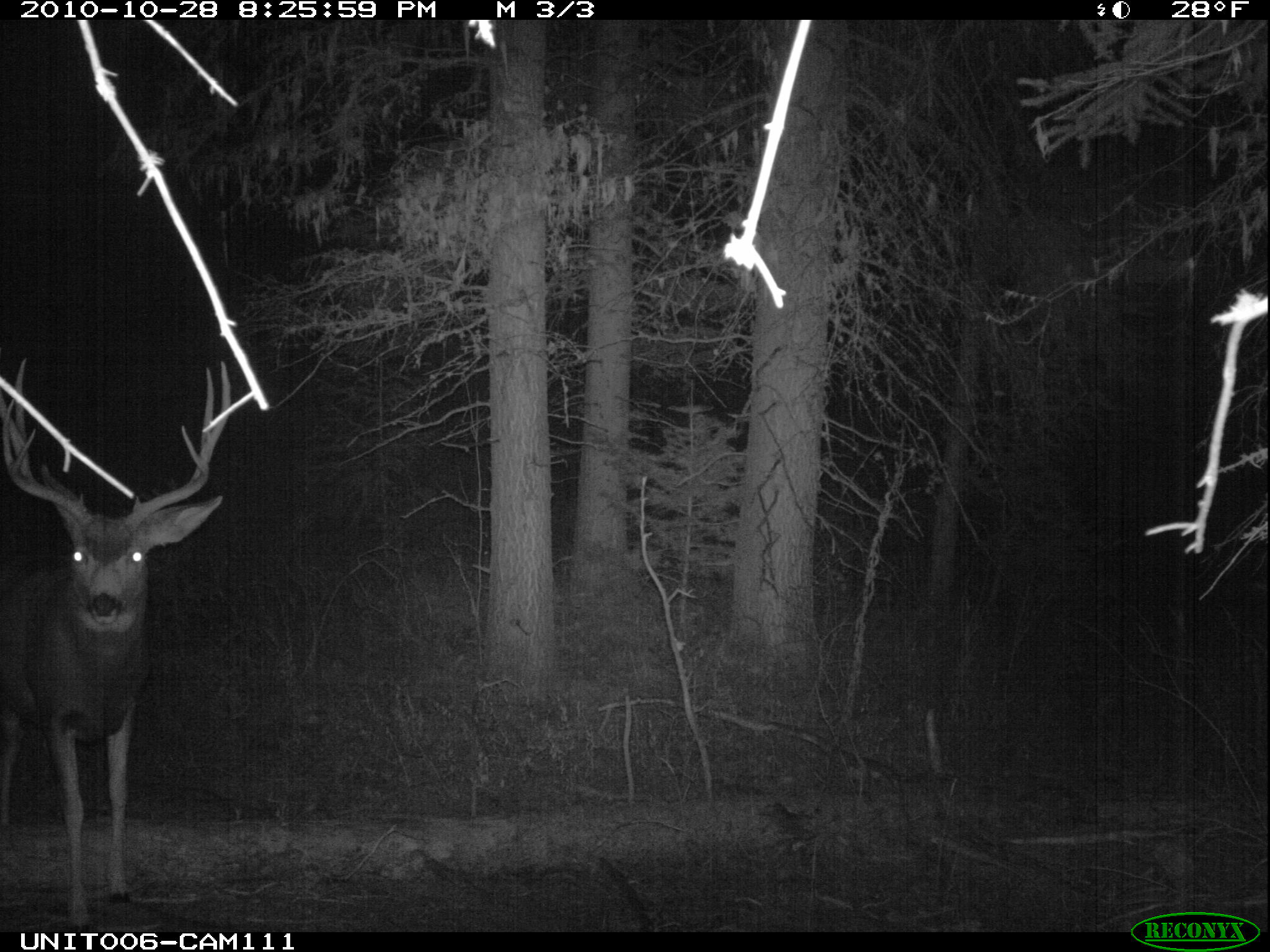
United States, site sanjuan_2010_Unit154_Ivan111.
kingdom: Animalia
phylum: Chordata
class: Mammalia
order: Artiodactyla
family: Cervidae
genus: Odocoileus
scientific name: Odocoileus hemionus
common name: mule deer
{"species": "Odocoileus hemionus (mule deer)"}